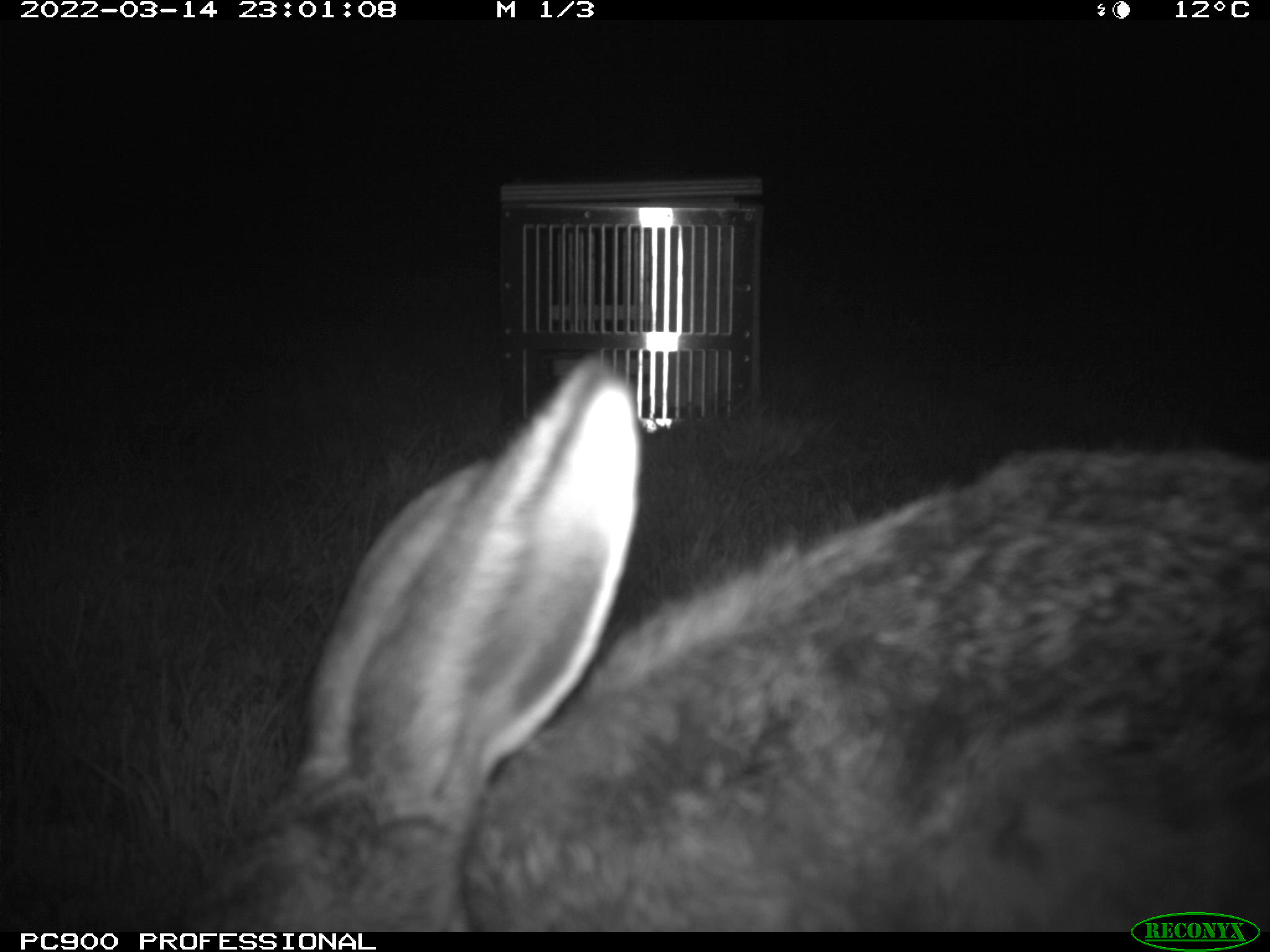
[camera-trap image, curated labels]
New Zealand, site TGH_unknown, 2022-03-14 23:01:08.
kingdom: Animalia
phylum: Chordata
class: Mammalia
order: Lagomorpha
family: Leporidae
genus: Lepus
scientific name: Lepus europaeus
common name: brown hare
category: hare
Hare (brown hare) (Lepus europaeus).